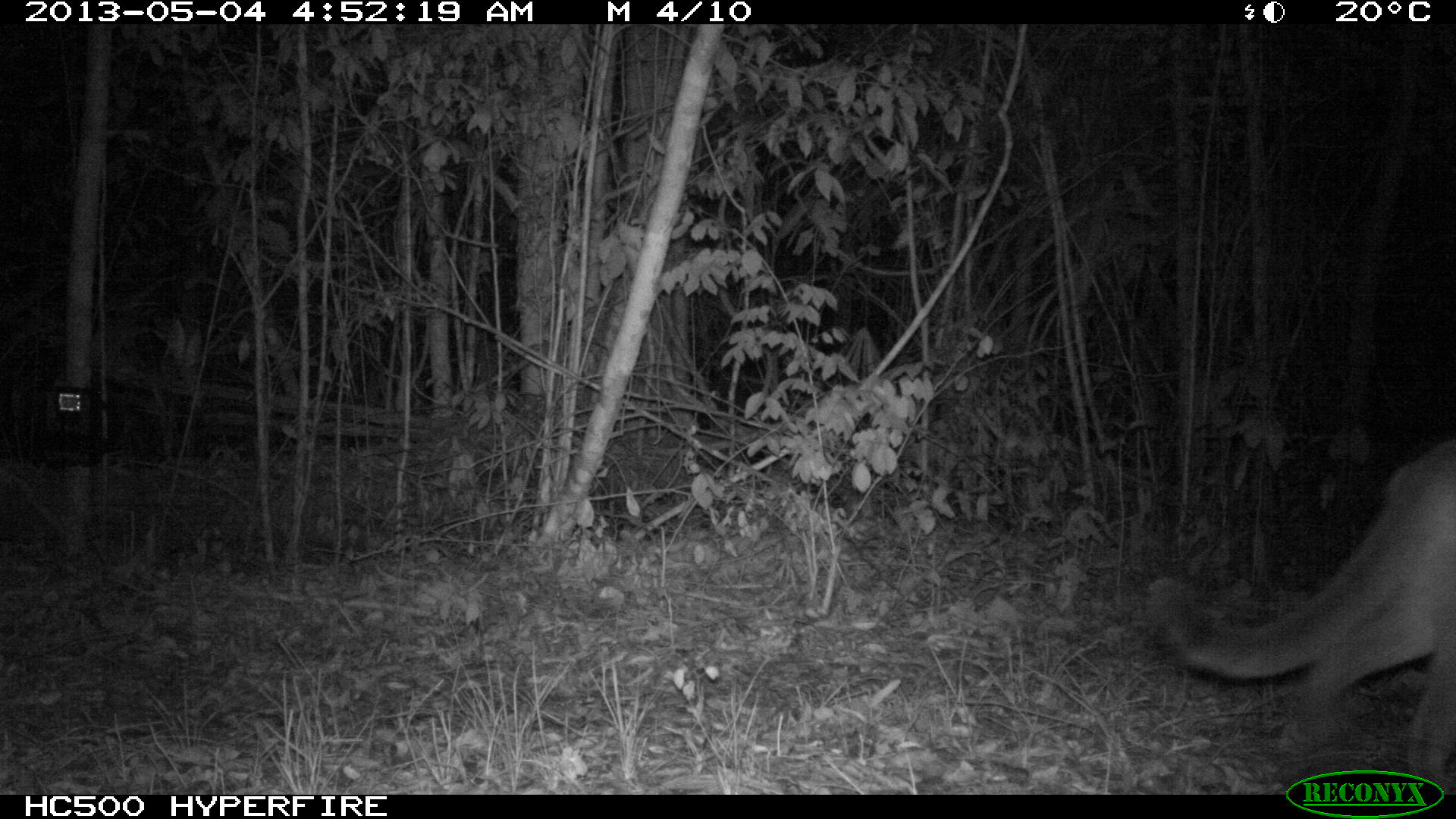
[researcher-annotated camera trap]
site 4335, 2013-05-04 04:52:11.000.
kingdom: Animalia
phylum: Chordata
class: Mammalia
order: Carnivora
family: Felidae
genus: Puma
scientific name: Puma concolor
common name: mountain lion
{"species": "Puma concolor (mountain lion)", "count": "2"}